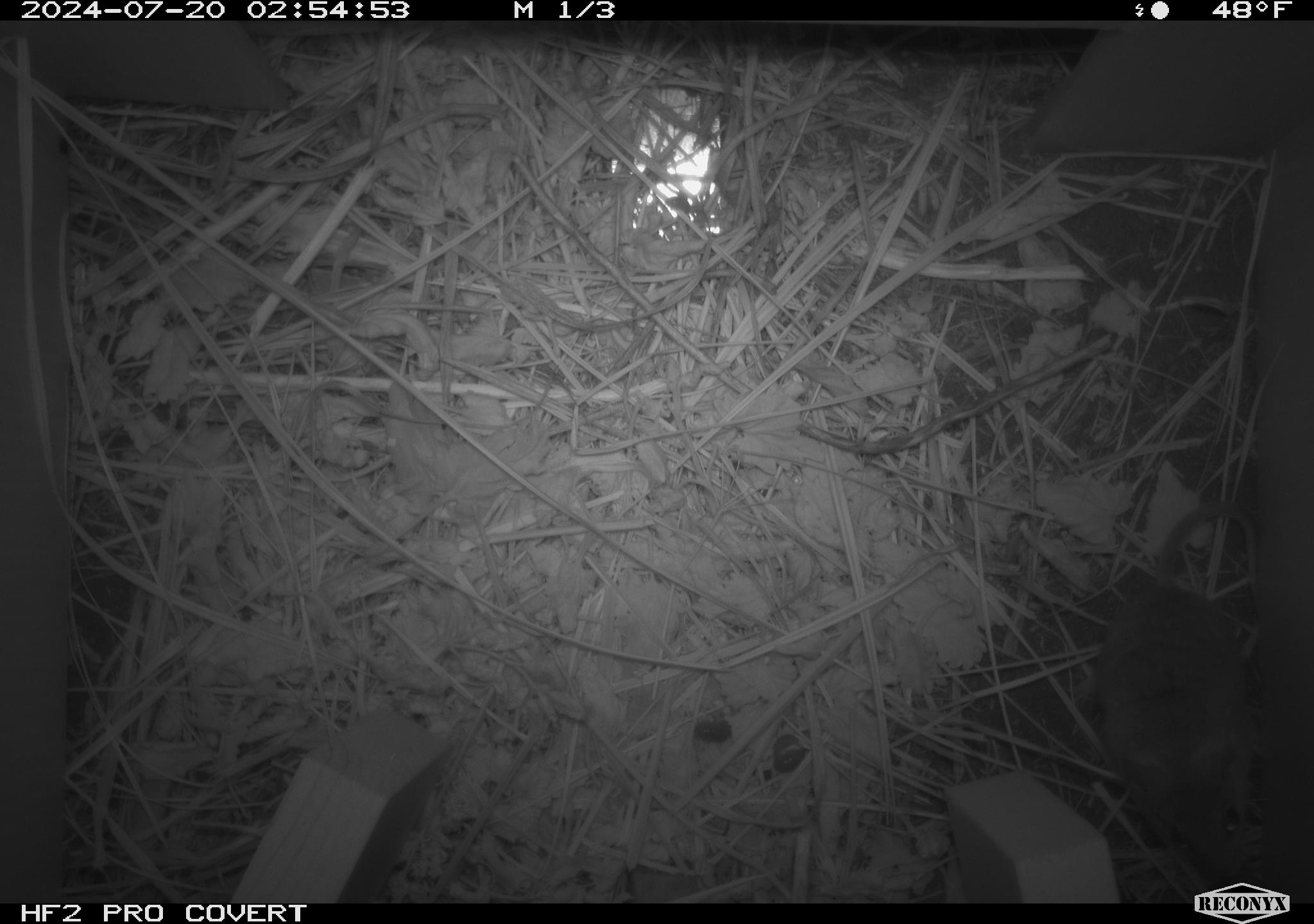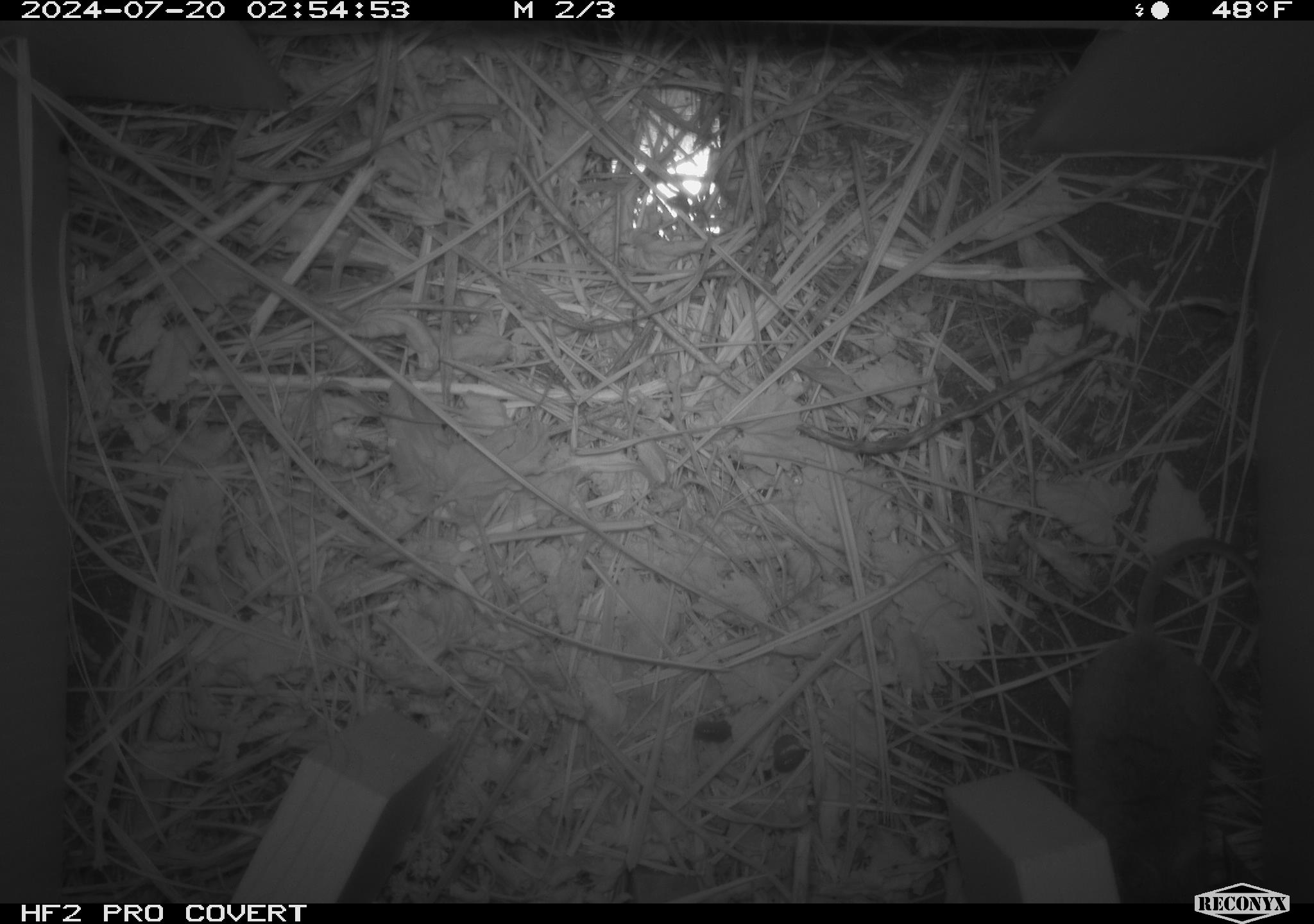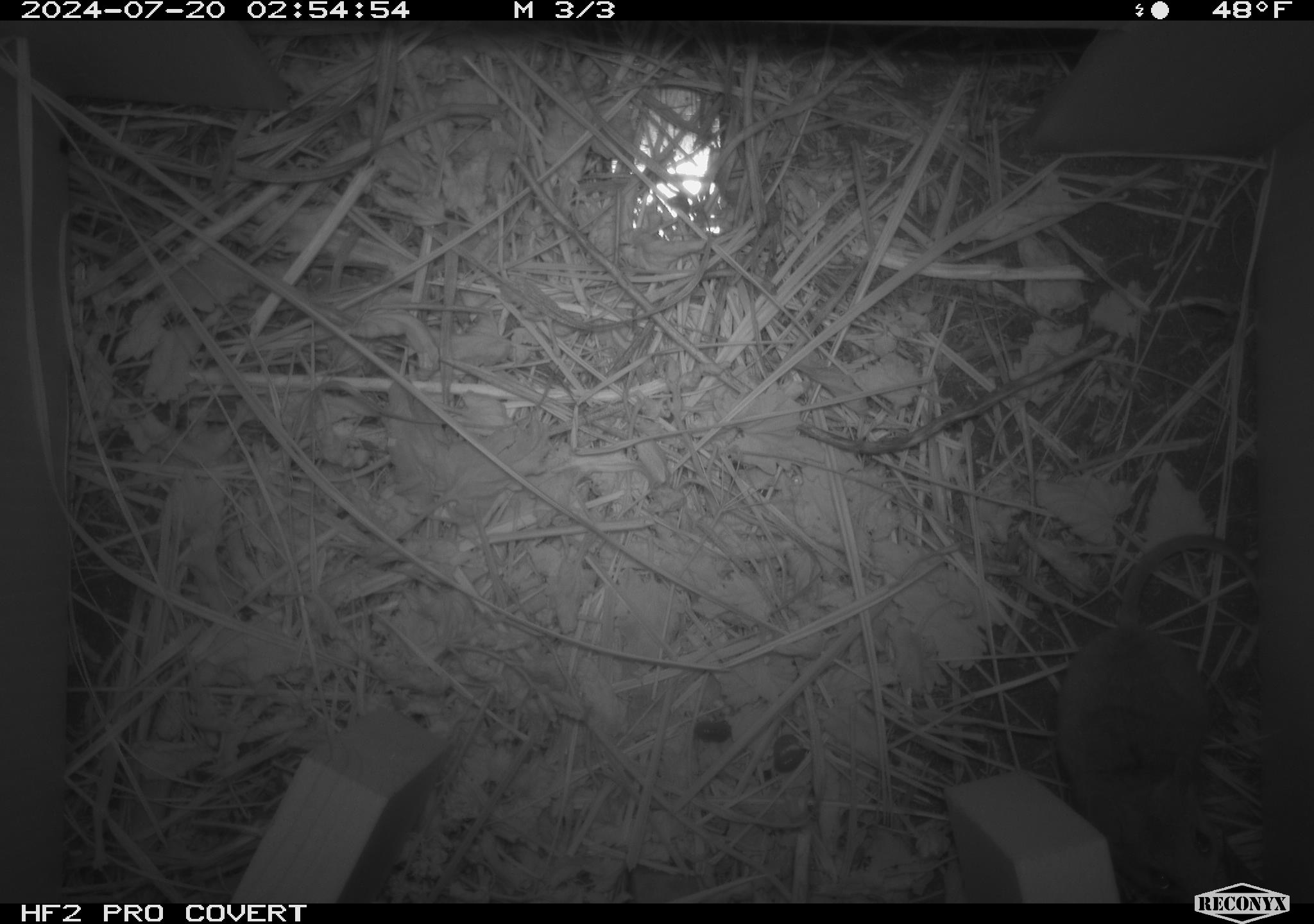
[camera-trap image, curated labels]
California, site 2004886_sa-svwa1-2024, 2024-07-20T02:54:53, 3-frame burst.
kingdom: Animalia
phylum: Chordata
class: Mammalia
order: Rodentia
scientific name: Rodentia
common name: mouse species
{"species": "mouse species (Rodentia)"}